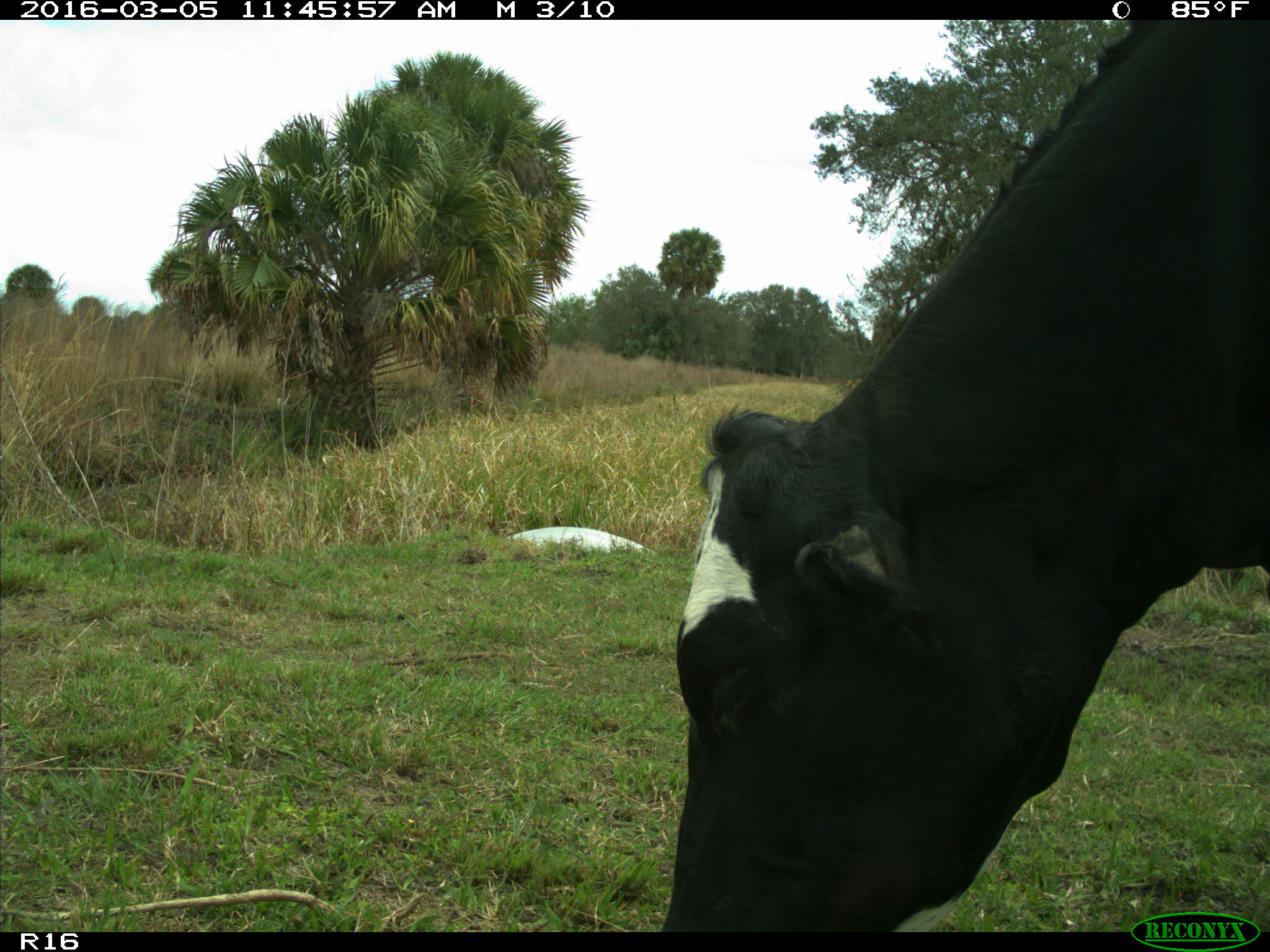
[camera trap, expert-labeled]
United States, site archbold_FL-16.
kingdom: Animalia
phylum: Chordata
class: Mammalia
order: Artiodactyla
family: Bovidae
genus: Bos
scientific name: Bos taurus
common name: domestic cow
Bos taurus (domestic cow).